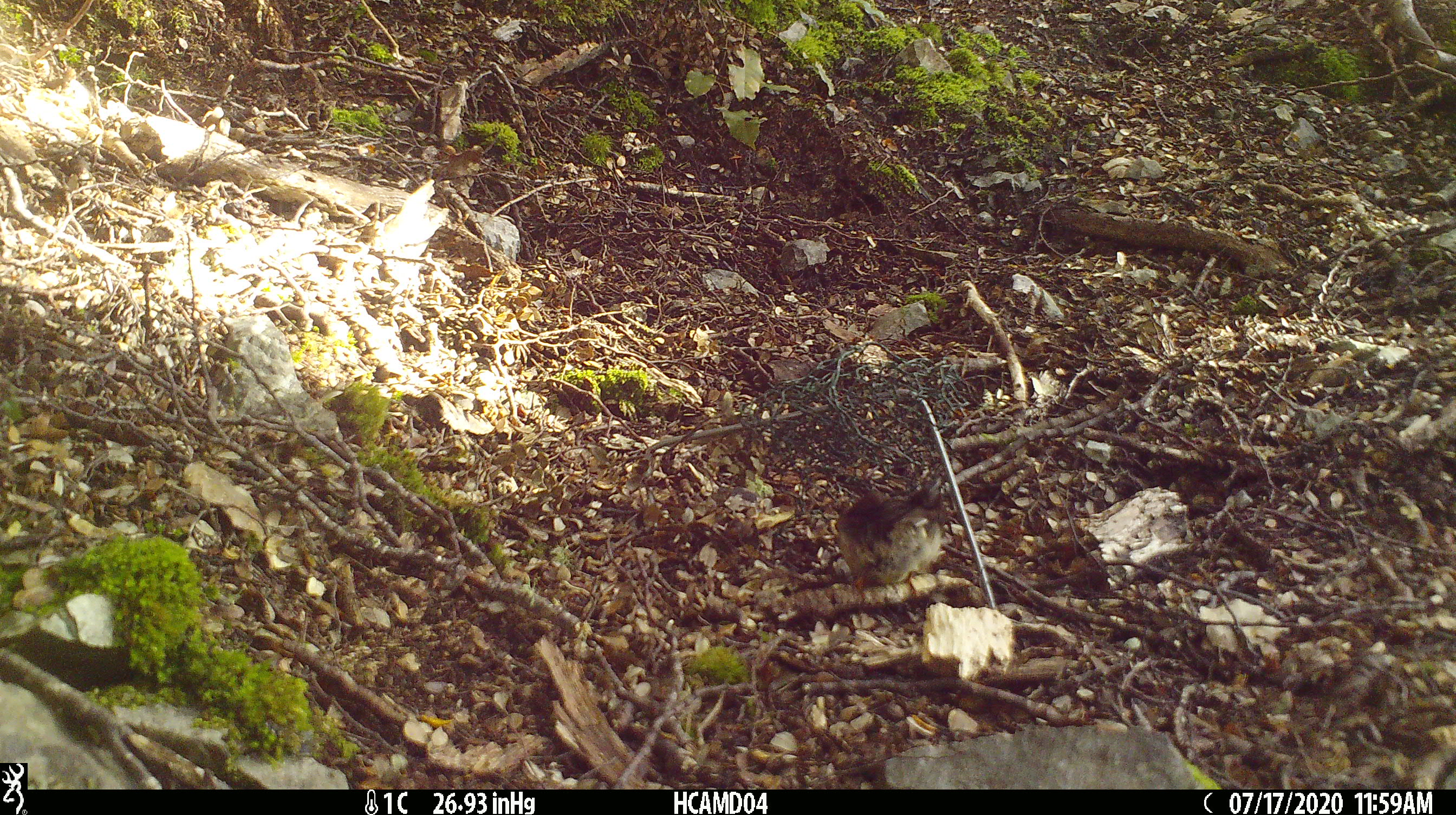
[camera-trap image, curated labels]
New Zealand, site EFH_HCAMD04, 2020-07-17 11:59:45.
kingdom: Animalia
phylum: Chordata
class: Aves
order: Passeriformes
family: Petroicidae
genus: Petroica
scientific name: Petroica macrocephala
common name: tomtit